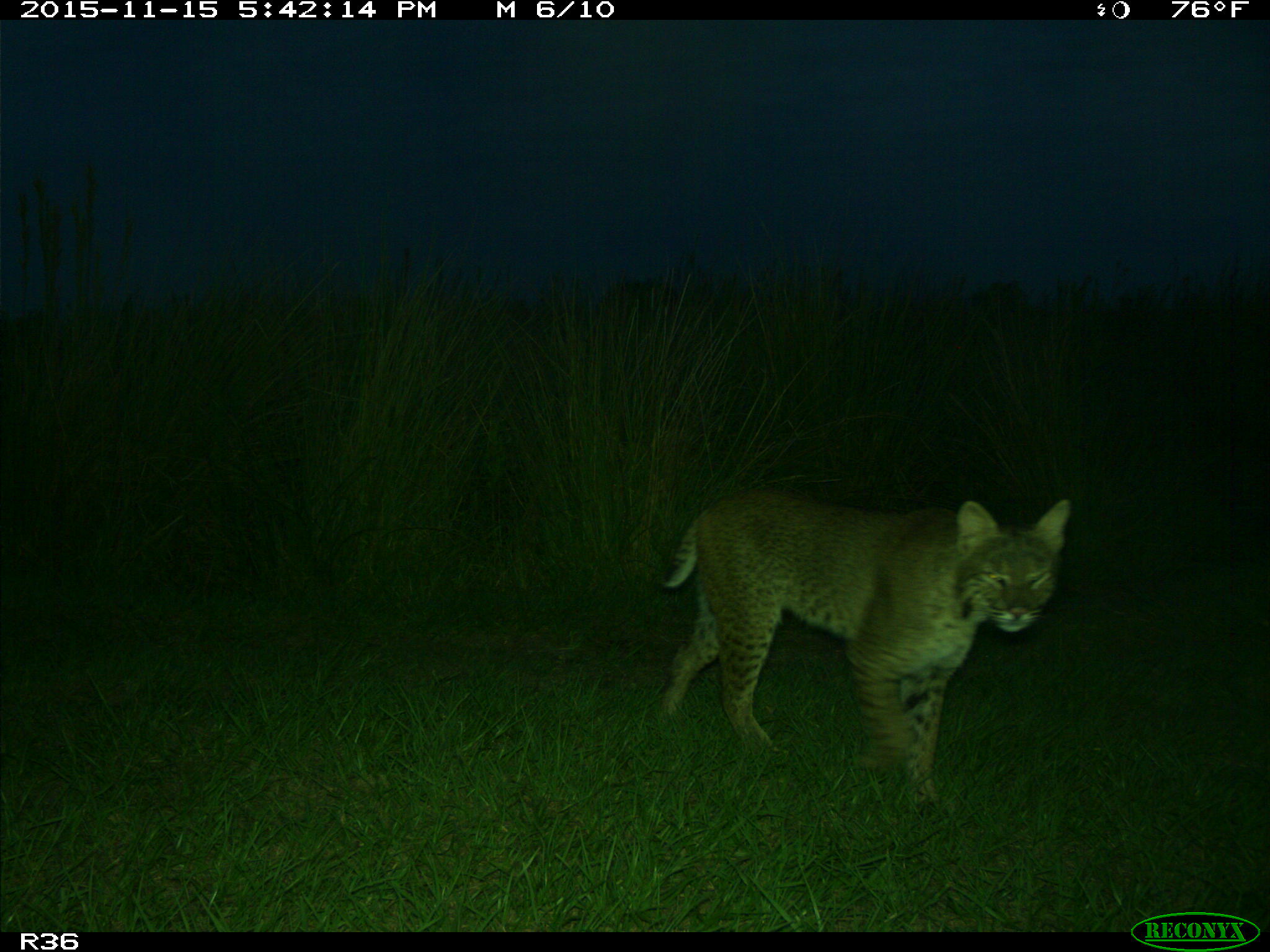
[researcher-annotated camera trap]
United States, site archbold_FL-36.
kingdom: Animalia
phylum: Chordata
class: Mammalia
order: Carnivora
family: Felidae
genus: Lynx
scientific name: Lynx rufus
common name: bobcat